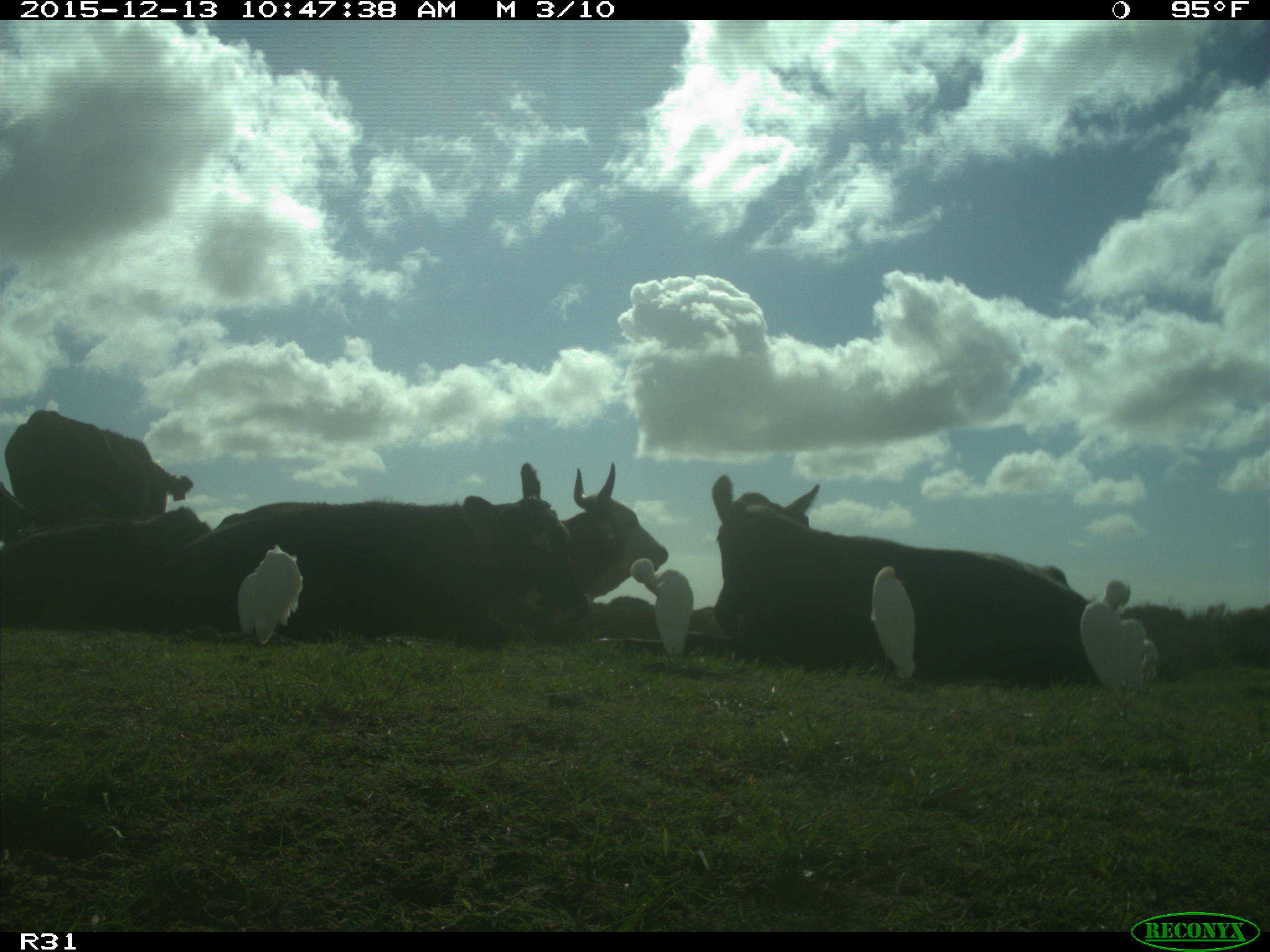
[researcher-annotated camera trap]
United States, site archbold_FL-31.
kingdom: Animalia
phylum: Chordata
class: Mammalia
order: Artiodactyla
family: Bovidae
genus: Bos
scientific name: Bos taurus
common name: domestic cow